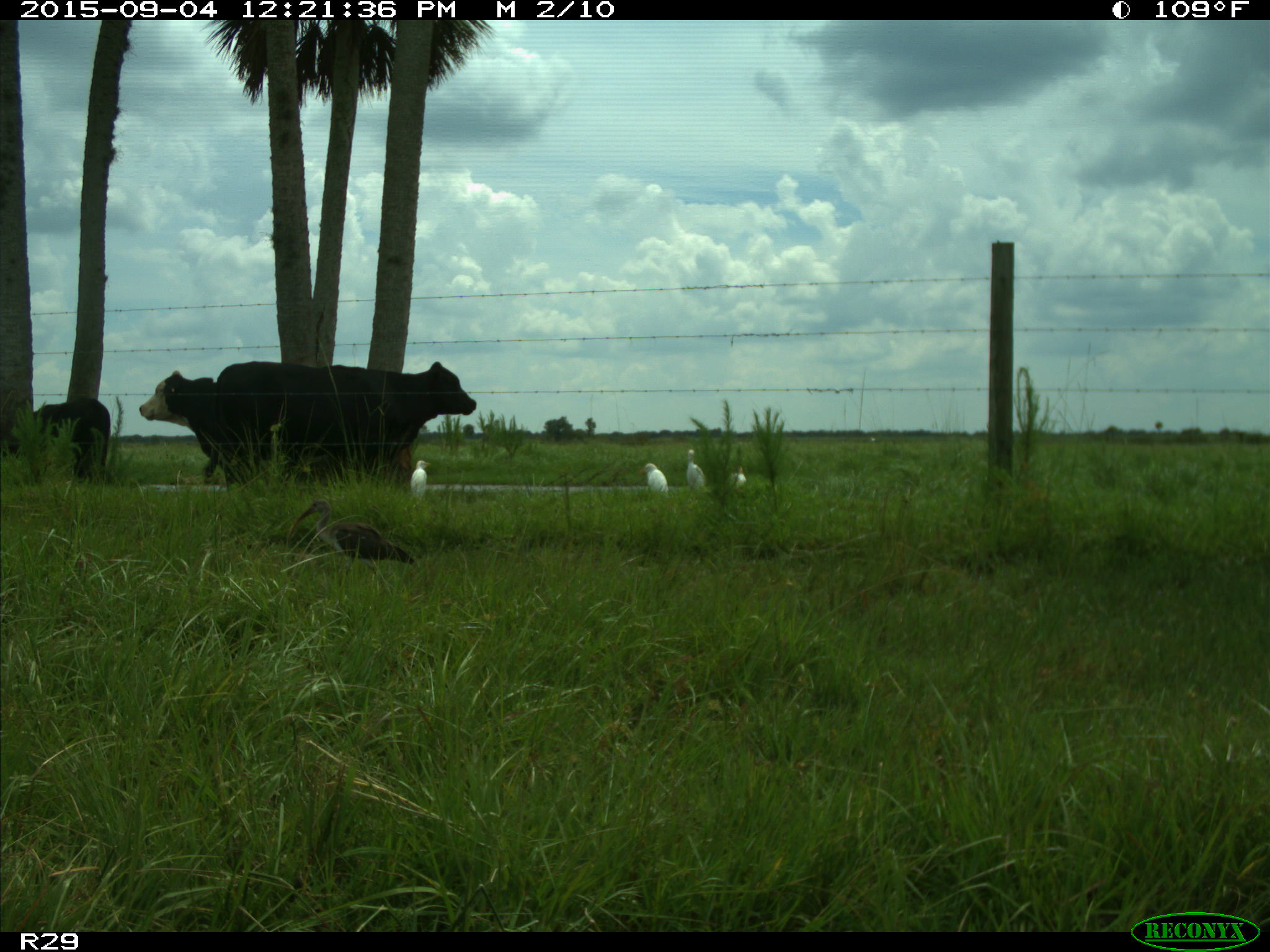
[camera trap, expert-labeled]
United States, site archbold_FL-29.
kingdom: Animalia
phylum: Chordata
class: Mammalia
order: Artiodactyla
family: Bovidae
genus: Bos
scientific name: Bos taurus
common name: domestic cow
Bos taurus (domestic cow).